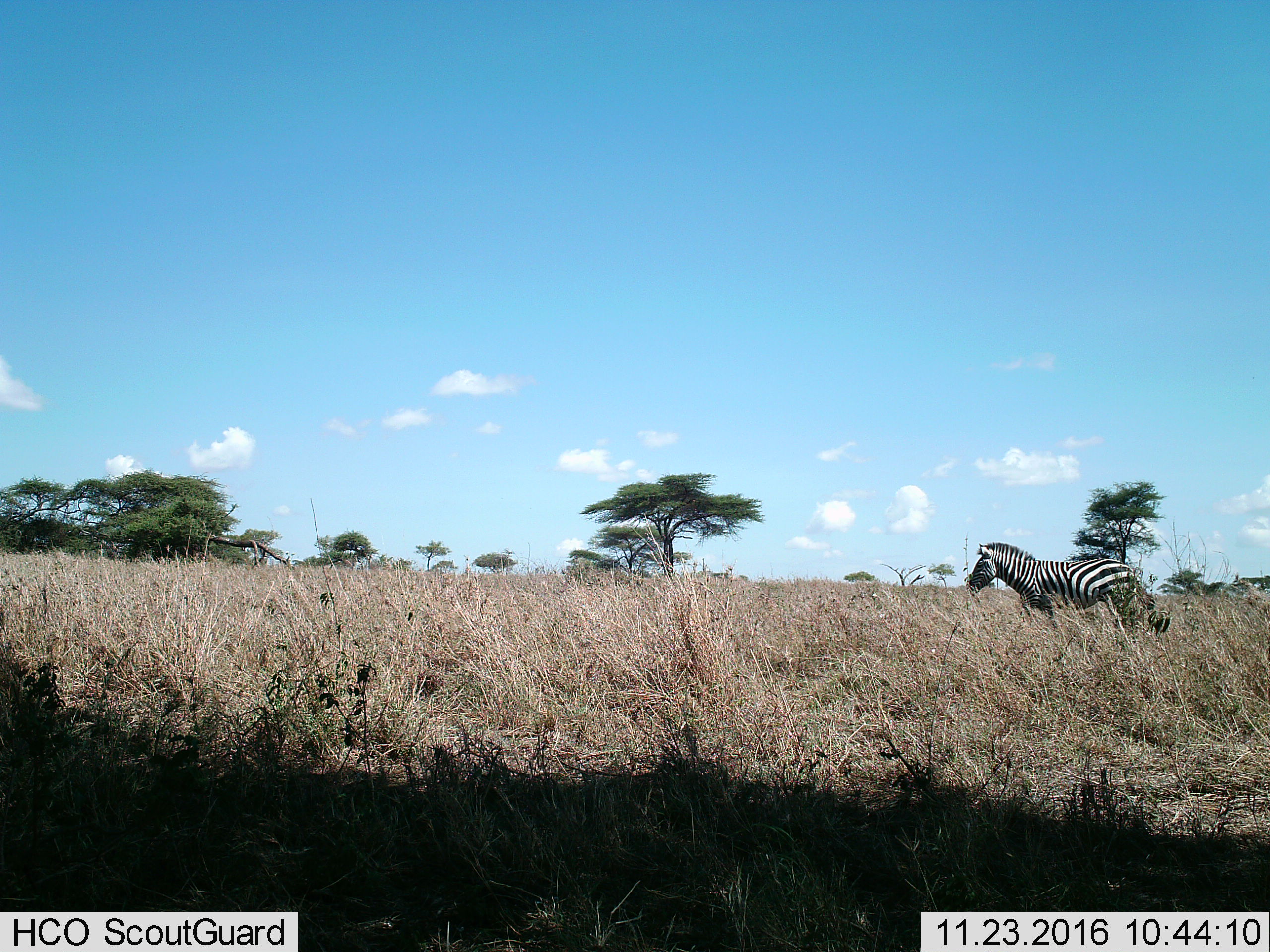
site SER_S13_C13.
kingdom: Animalia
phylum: Chordata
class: Mammalia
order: Perissodactyla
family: Equidae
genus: Equus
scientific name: Equus quagga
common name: plains zebra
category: zebraplains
Zebraplains (plains zebra) (Equus quagga), count 1. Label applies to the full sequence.